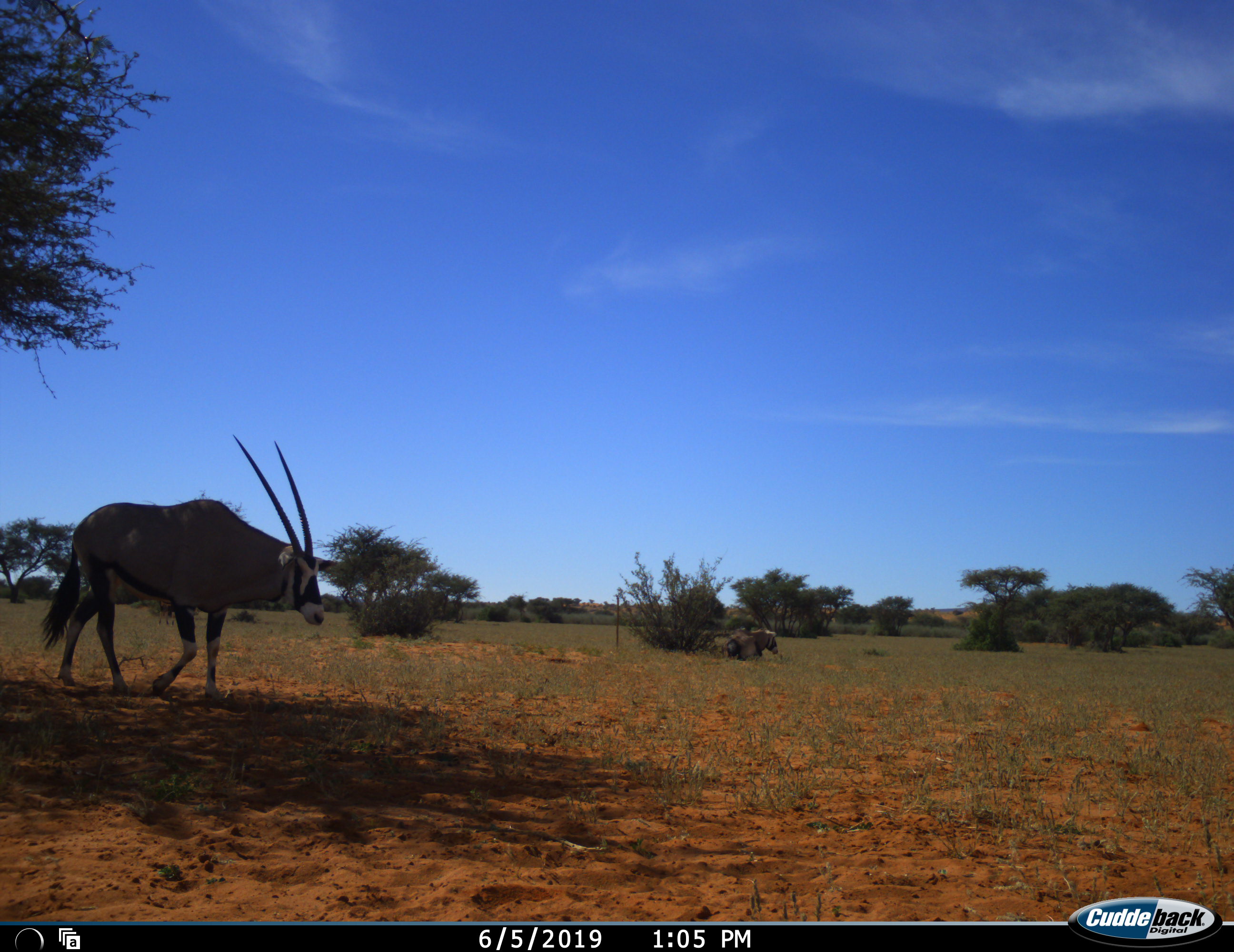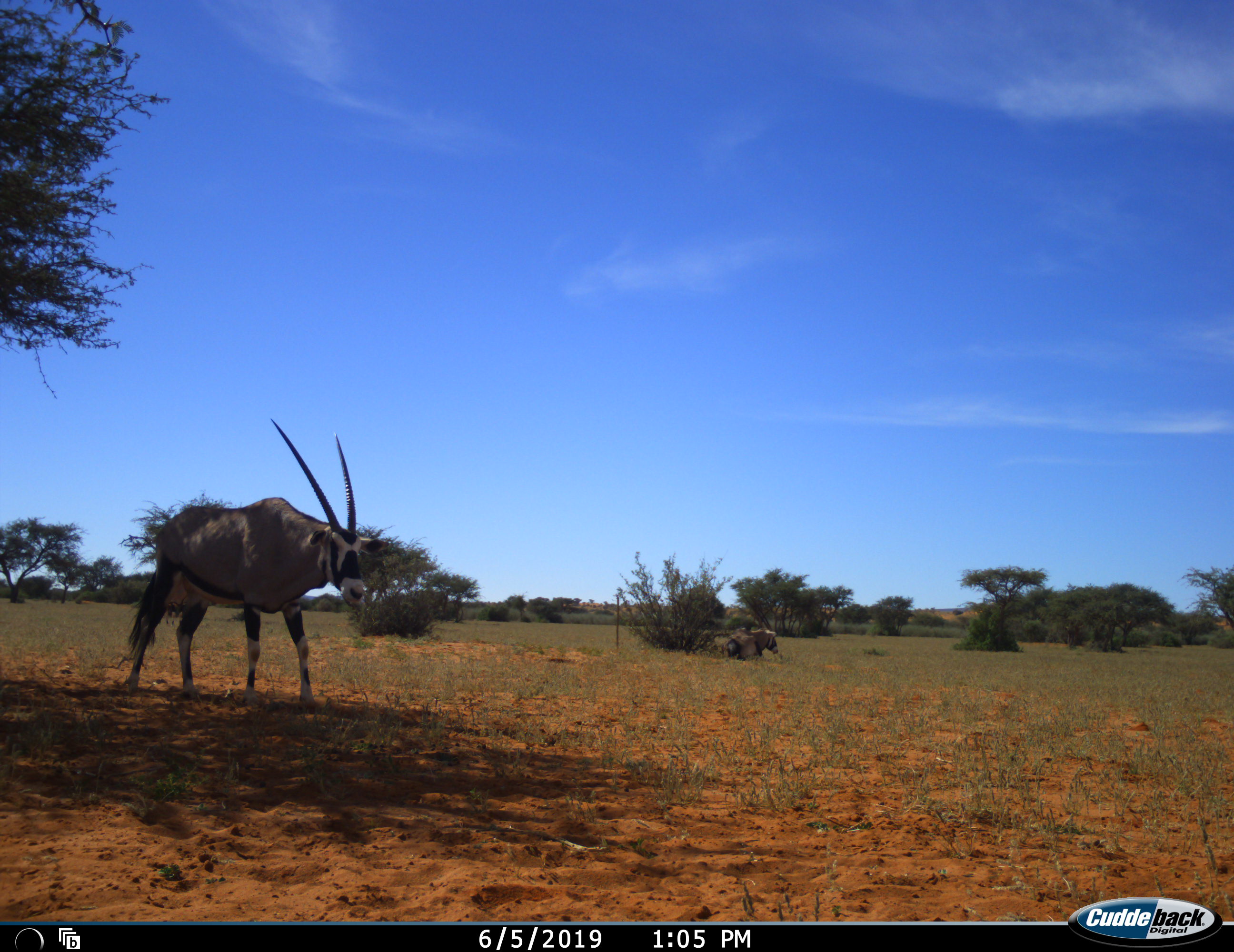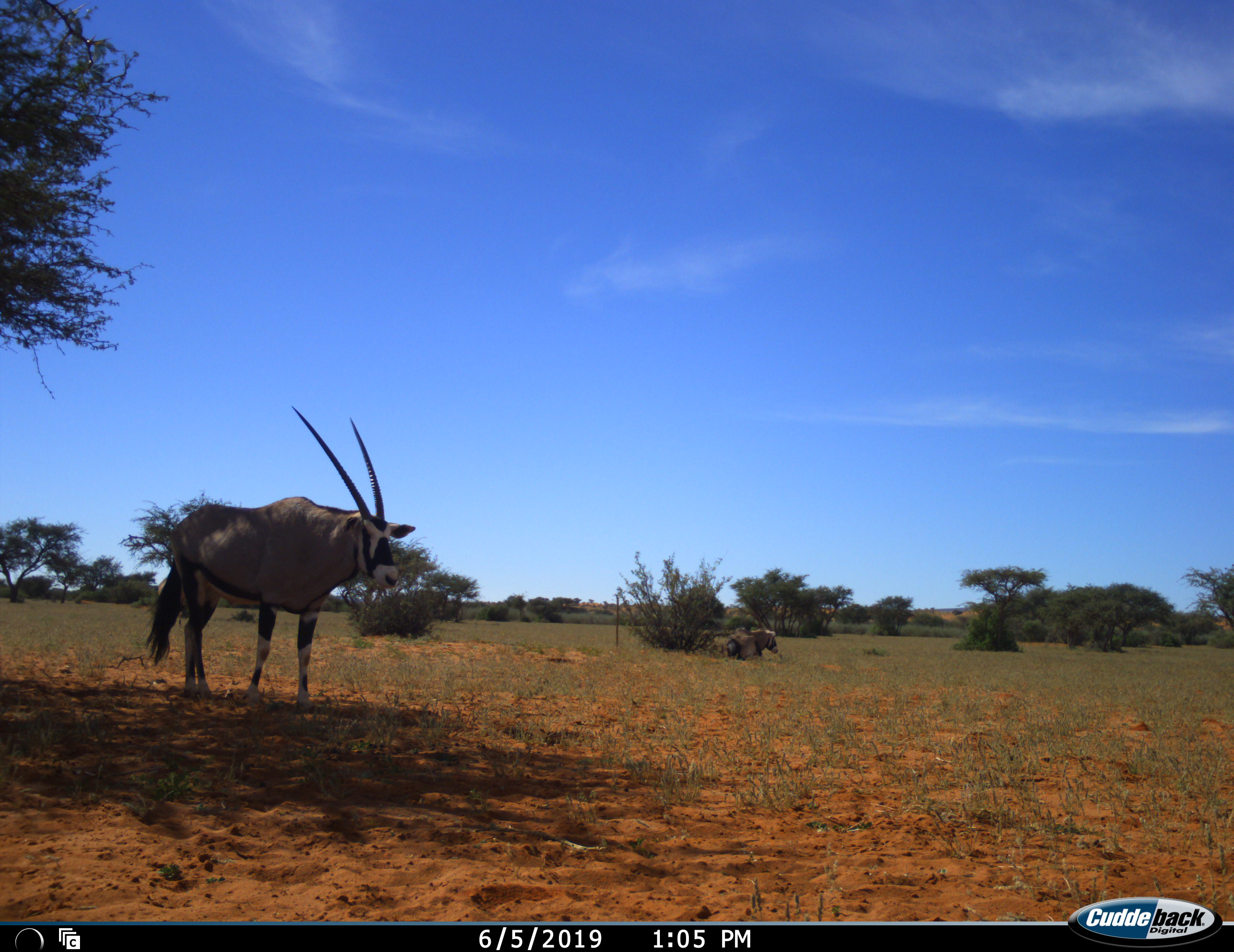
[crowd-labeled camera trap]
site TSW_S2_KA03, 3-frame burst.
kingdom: Animalia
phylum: Chordata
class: Mammalia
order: Artiodactyla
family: Bovidae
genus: Oryx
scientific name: Oryx gazella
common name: gemsbok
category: oryx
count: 2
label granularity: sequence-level